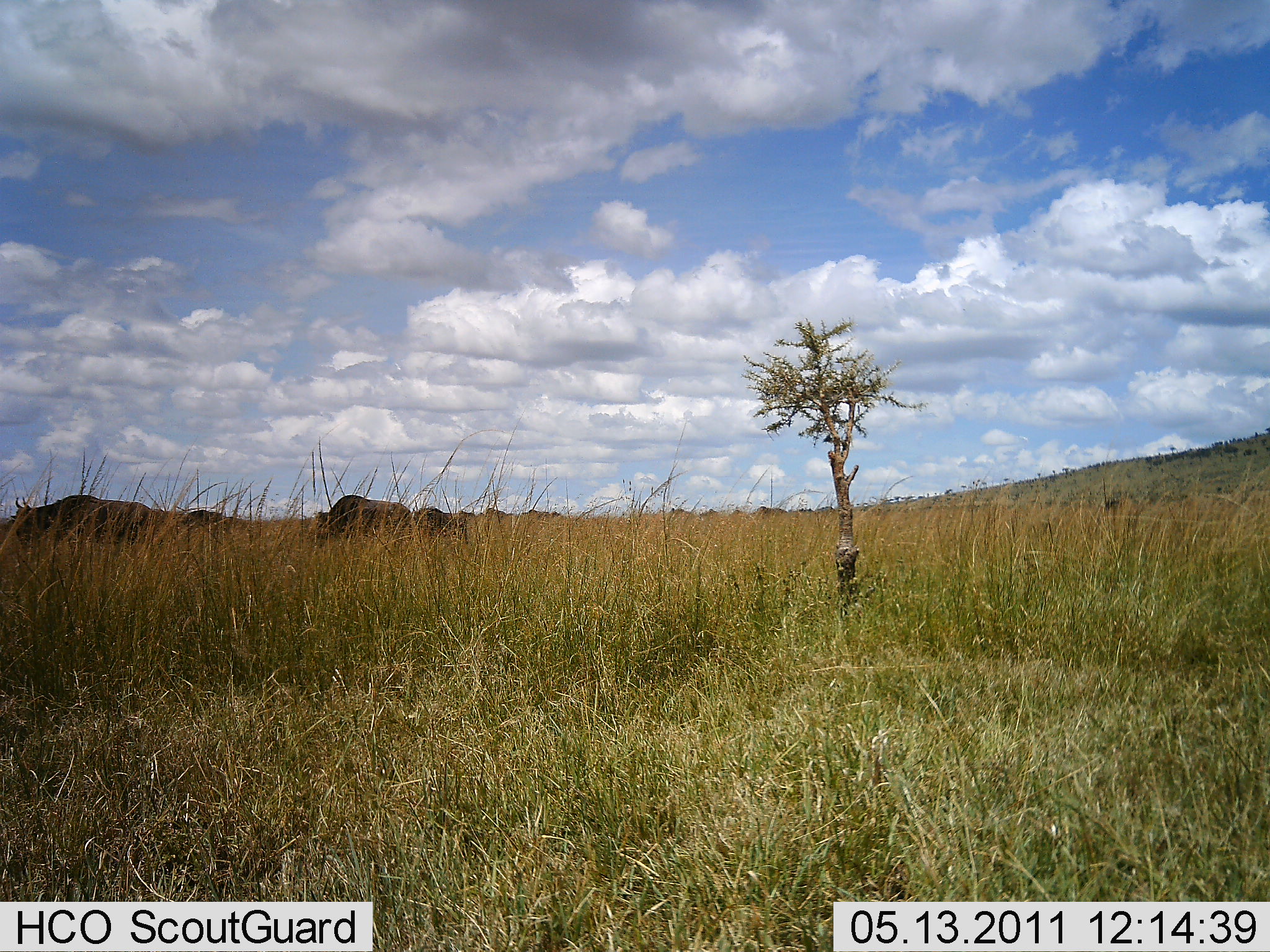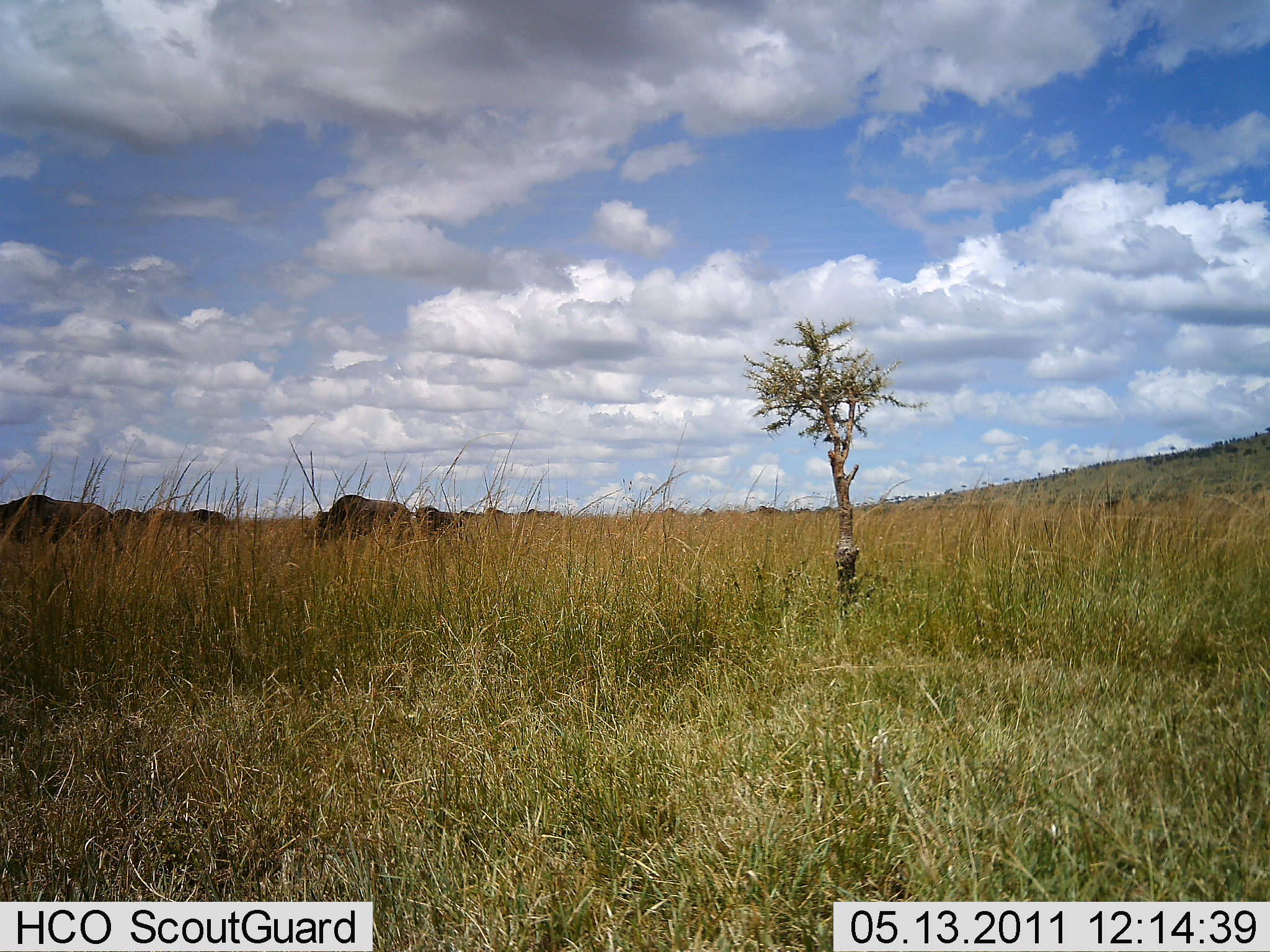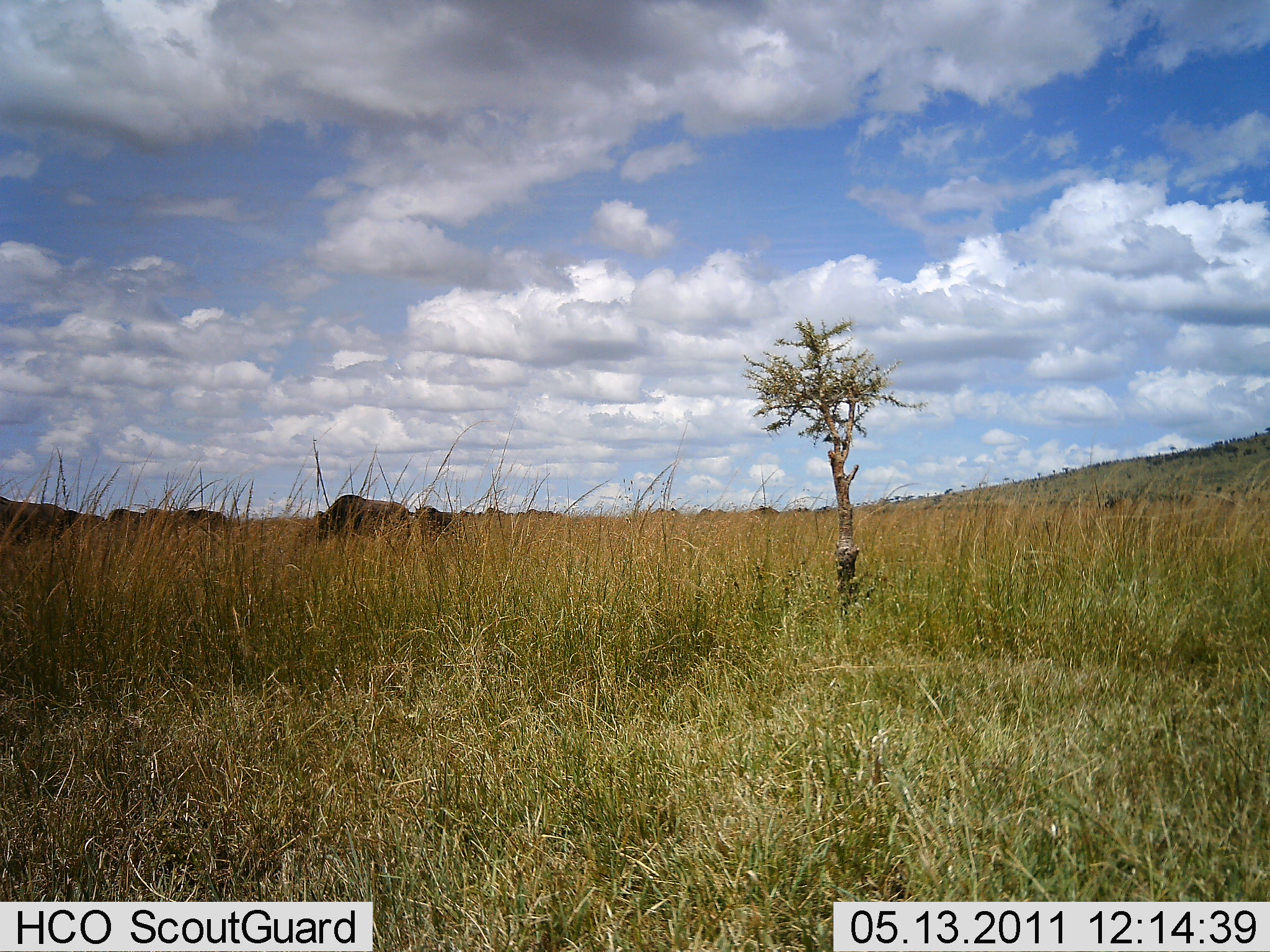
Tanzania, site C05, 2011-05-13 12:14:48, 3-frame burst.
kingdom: Animalia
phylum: Chordata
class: Mammalia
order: Artiodactyla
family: Bovidae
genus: Connochaetes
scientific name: Connochaetes taurinus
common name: blue wildebeest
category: wildebeest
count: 11-50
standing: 50%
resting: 0%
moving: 70%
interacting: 0%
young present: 0%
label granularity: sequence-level